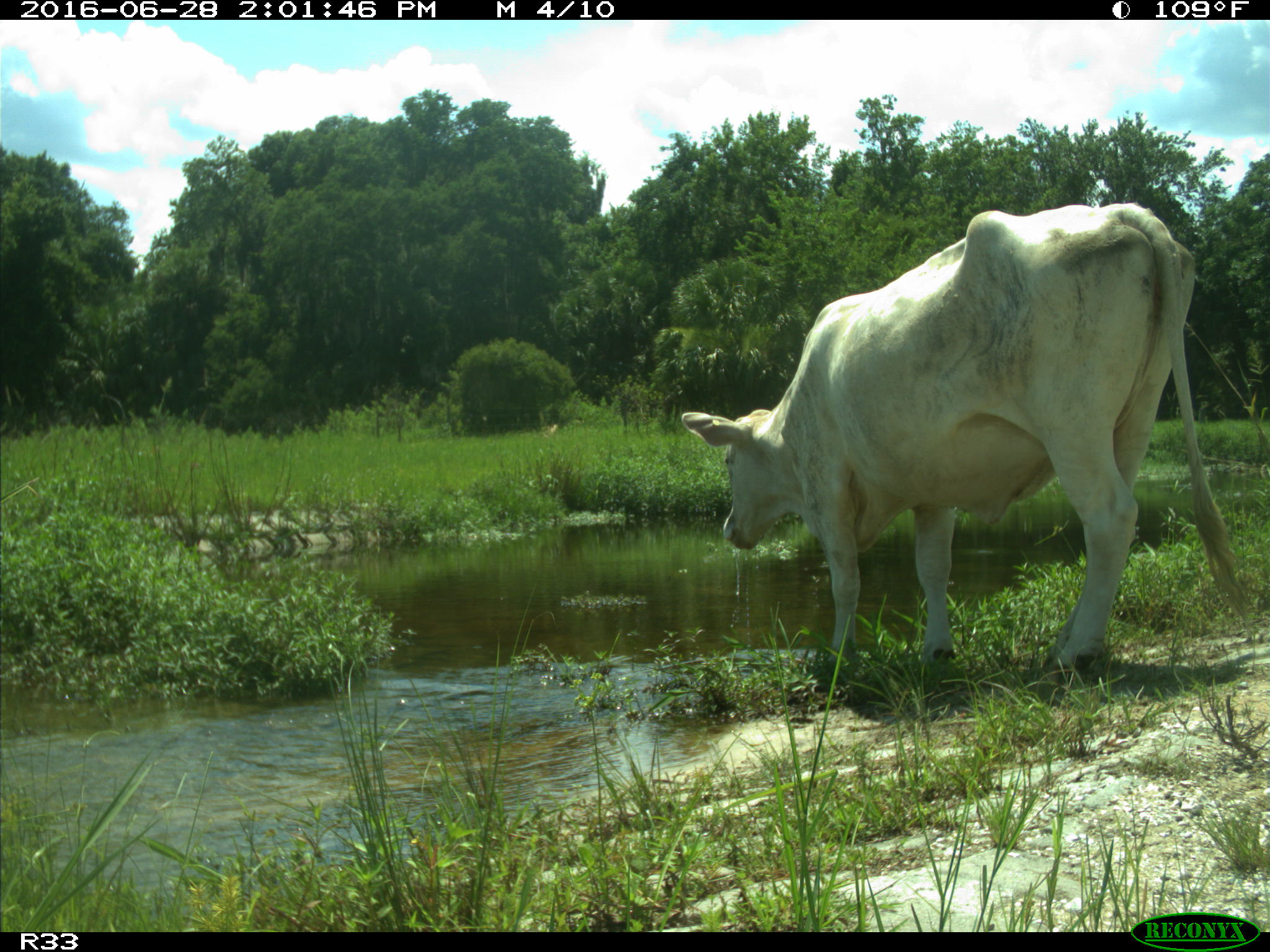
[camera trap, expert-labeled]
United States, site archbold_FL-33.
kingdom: Animalia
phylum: Chordata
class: Mammalia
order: Artiodactyla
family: Bovidae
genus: Bos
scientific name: Bos taurus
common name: domestic cow